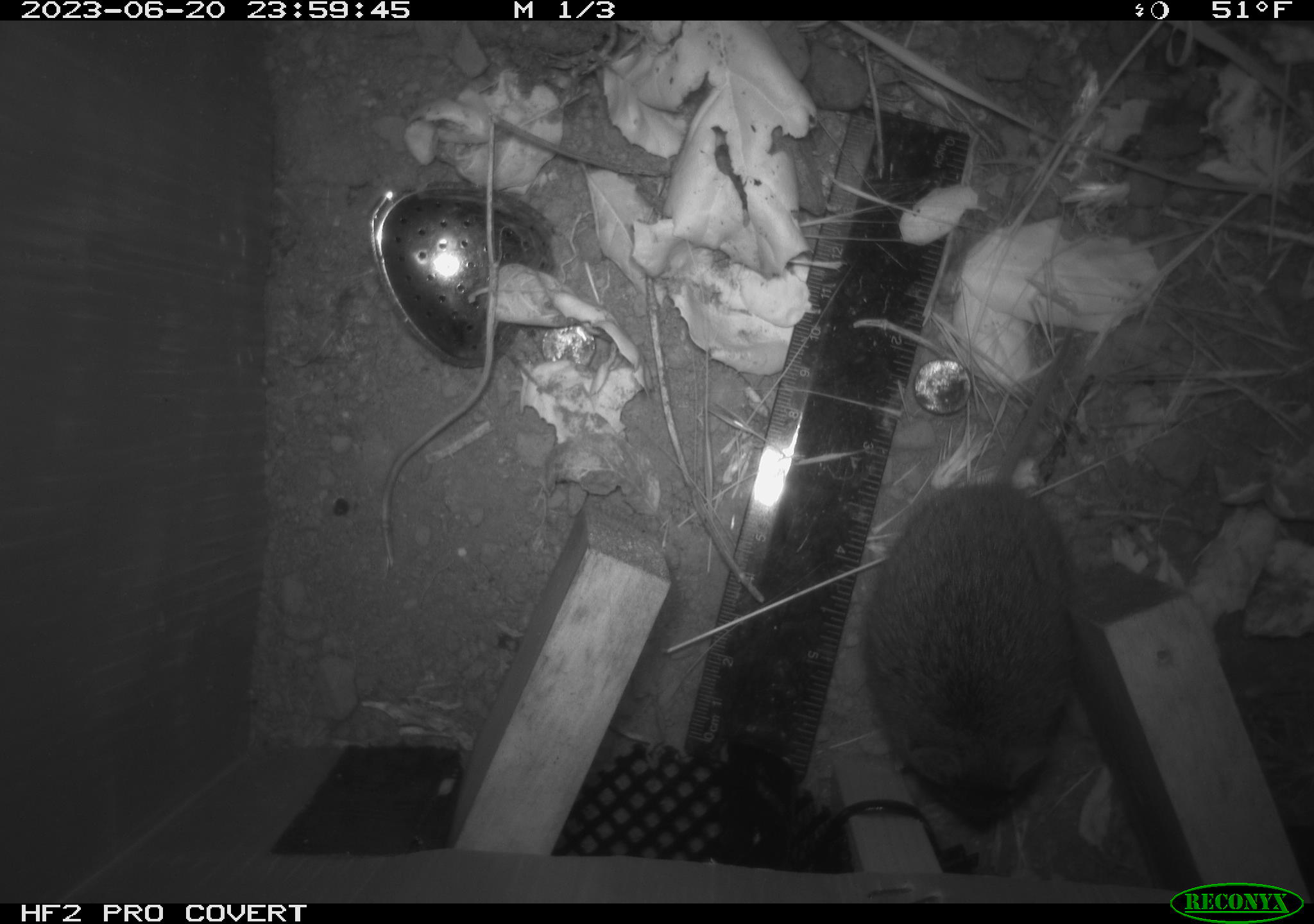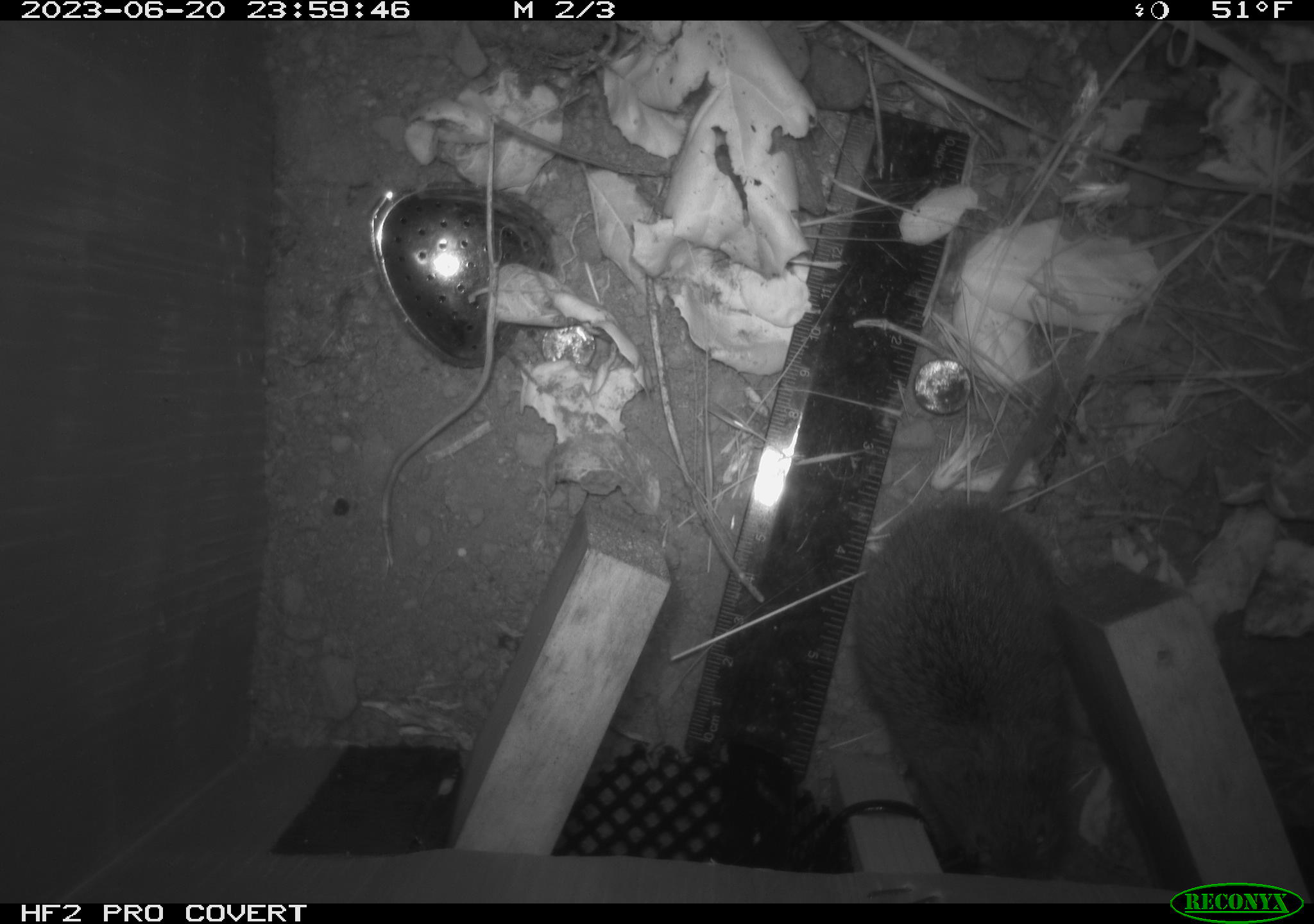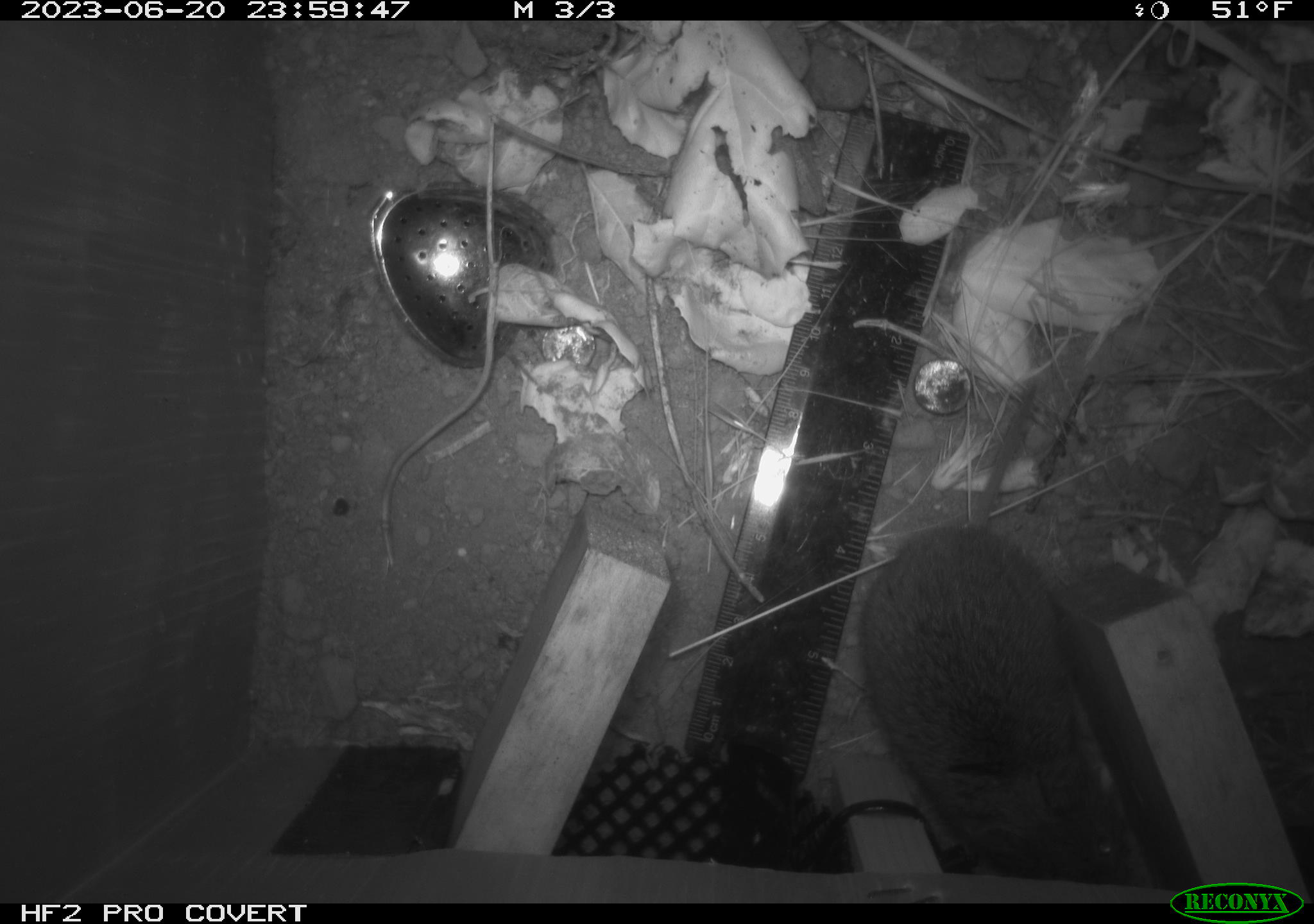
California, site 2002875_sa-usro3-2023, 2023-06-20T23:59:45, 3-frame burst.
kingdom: Animalia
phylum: Chordata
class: Mammalia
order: Rodentia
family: Cricetidae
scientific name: Arvicolinae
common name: voles, lemmings, and muskrats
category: arvicolinae subfamily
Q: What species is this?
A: Arvicolinae subfamily (voles, lemmings, and muskrats) (Arvicolinae).